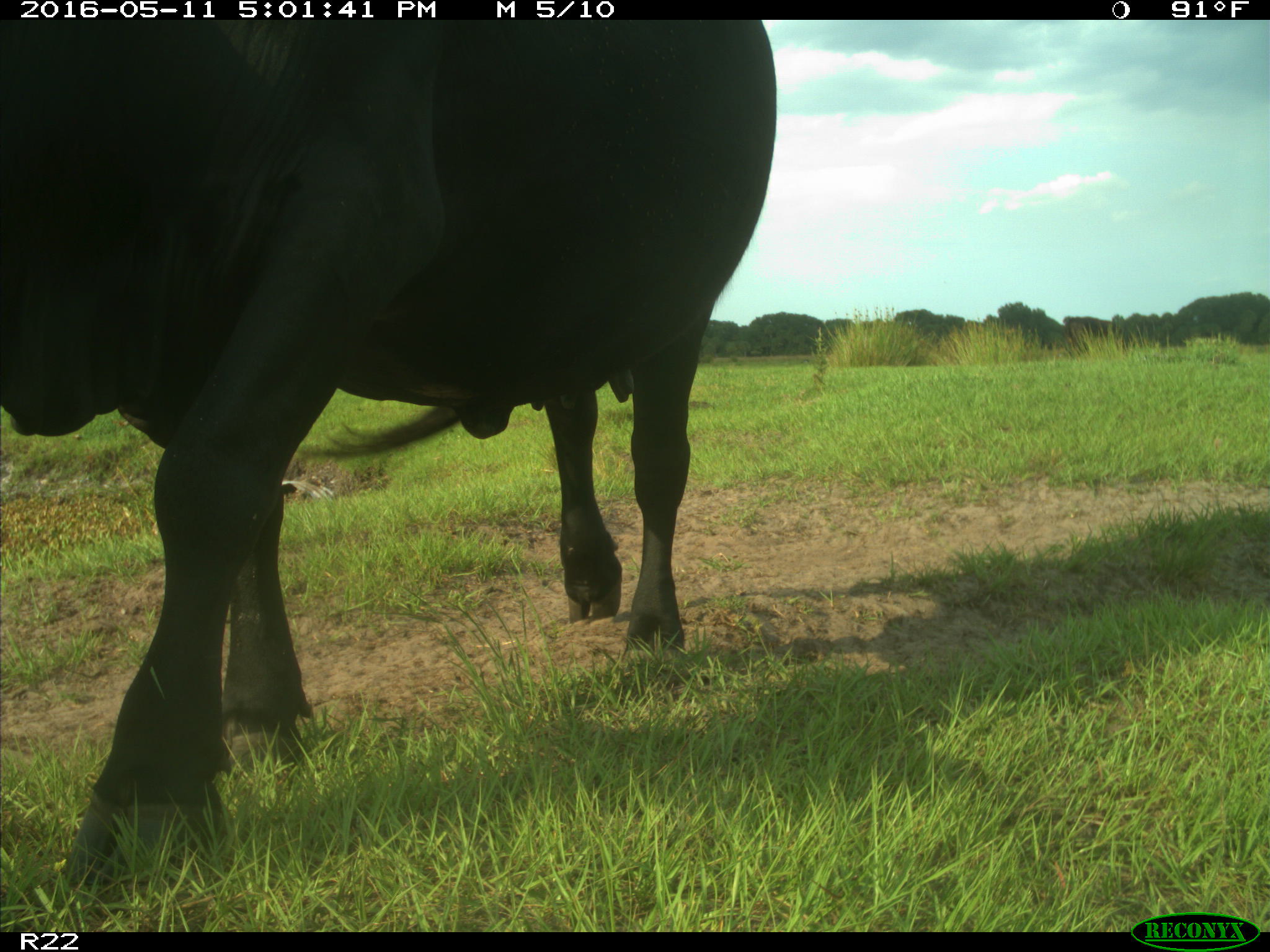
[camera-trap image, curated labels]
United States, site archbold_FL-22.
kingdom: Animalia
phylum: Chordata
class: Mammalia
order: Artiodactyla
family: Bovidae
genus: Bos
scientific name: Bos taurus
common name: domestic cow